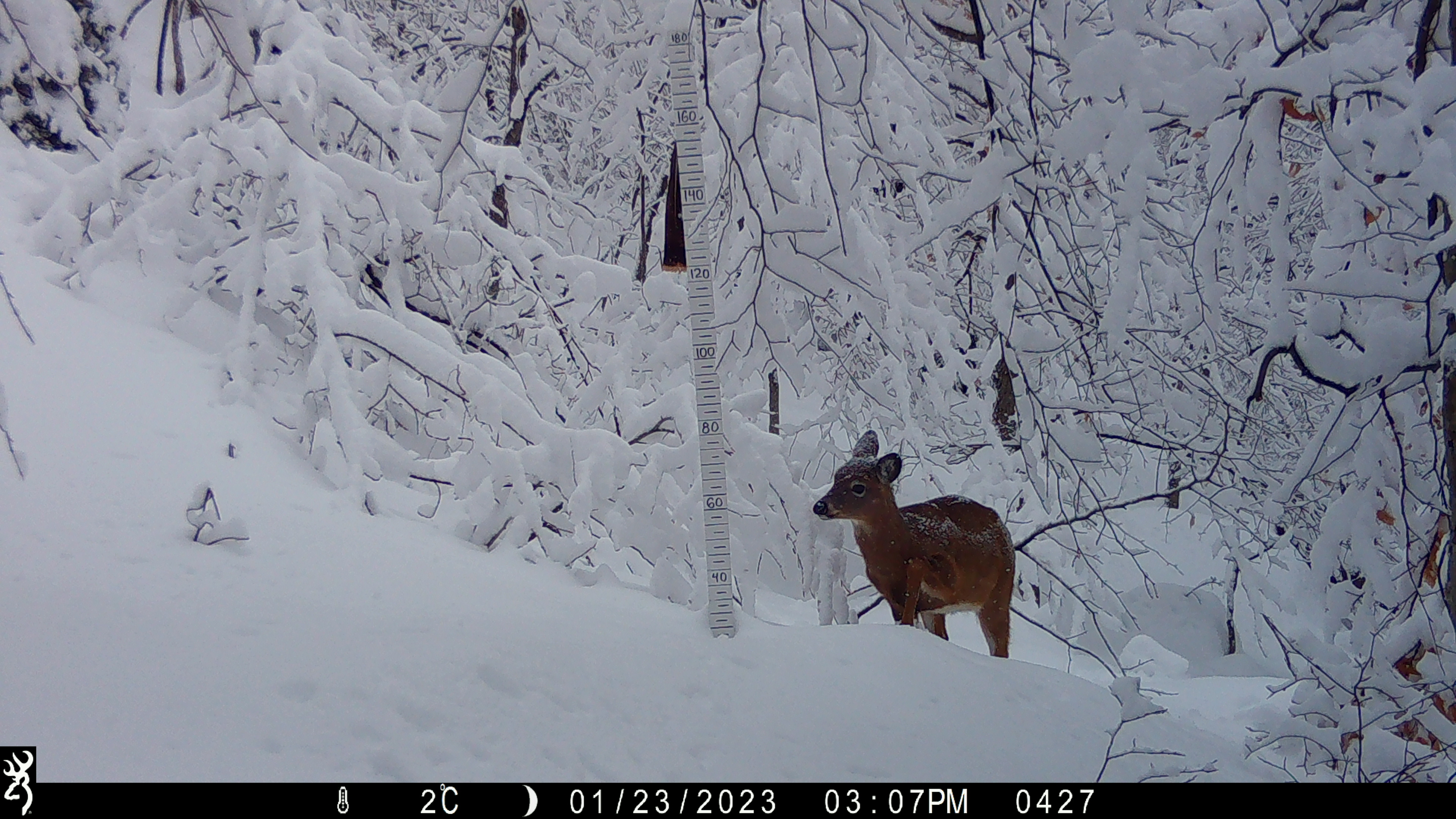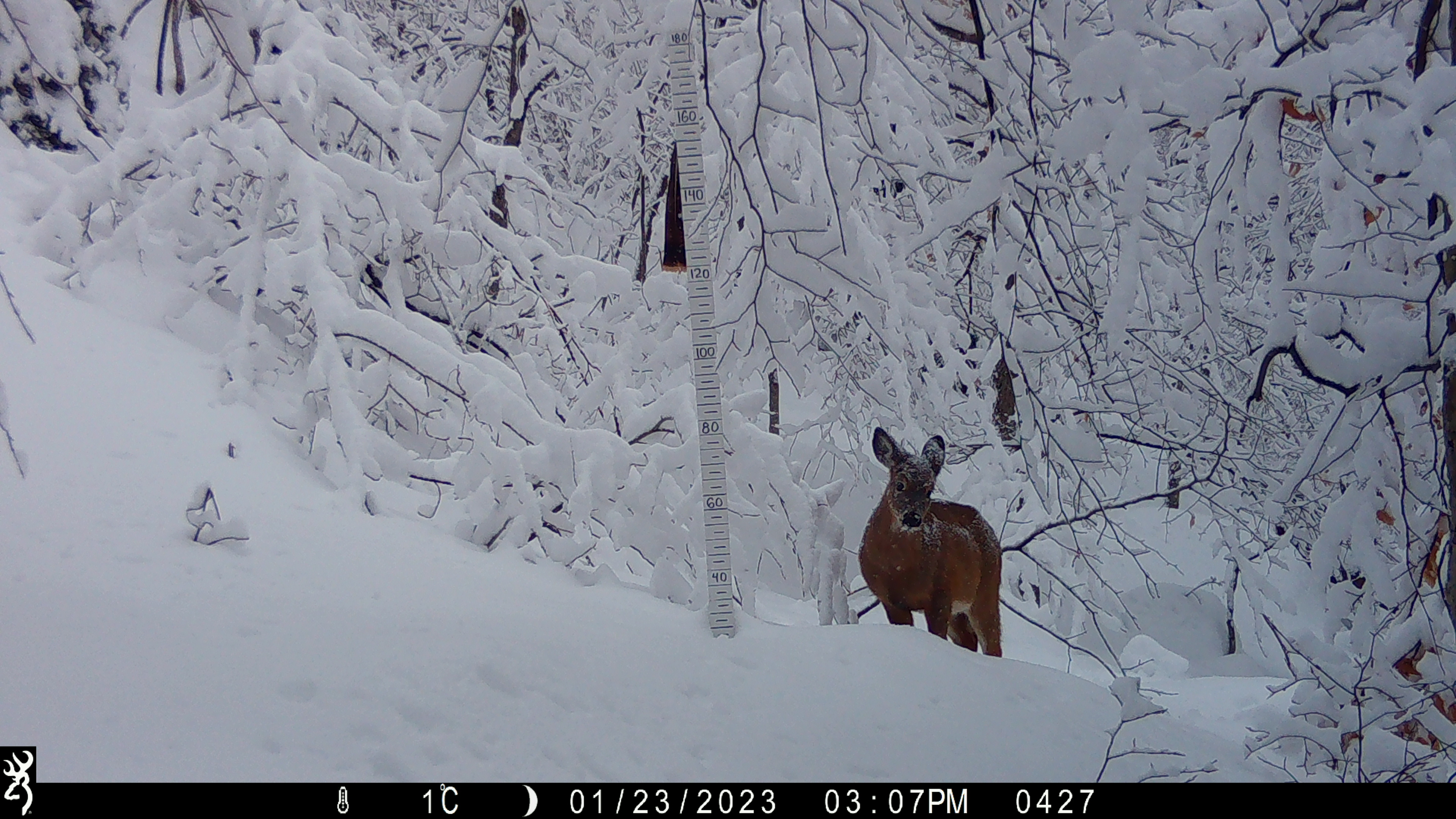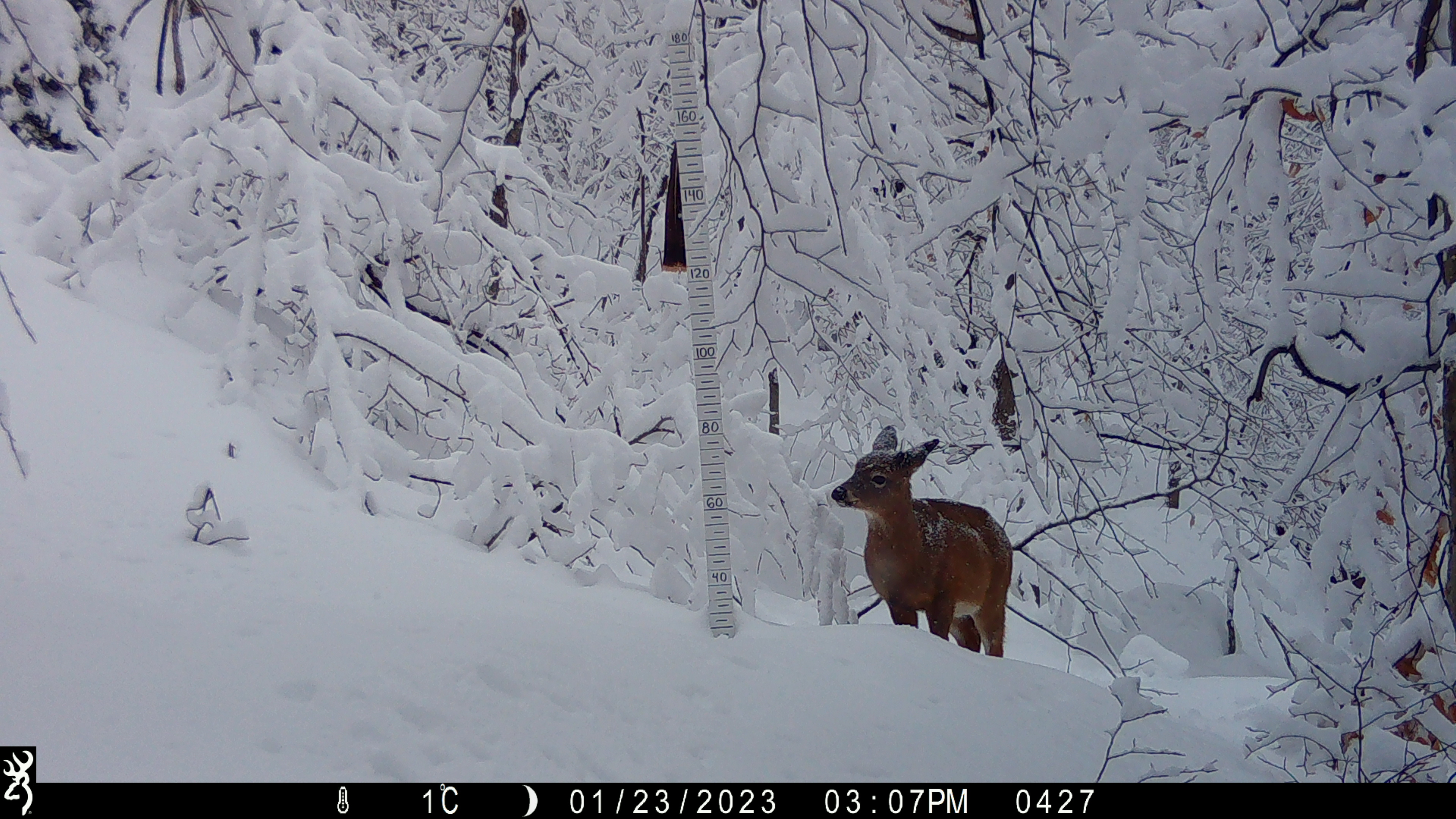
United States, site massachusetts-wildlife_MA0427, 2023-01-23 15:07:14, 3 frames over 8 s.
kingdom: Animalia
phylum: Chordata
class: Mammalia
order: Artiodactyla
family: Cervidae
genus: Odocoileus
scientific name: Odocoileus virginianus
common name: white-tailed deer